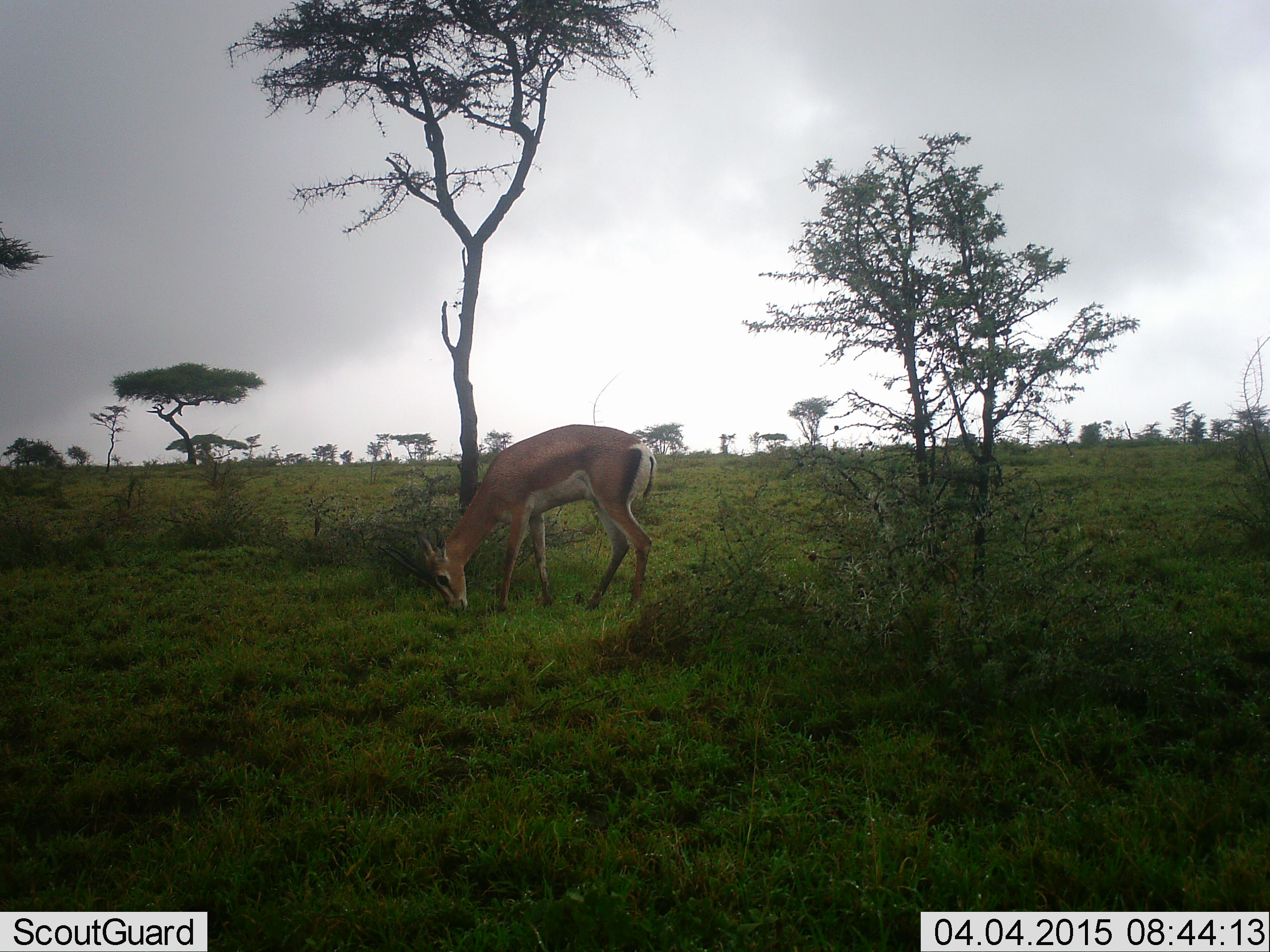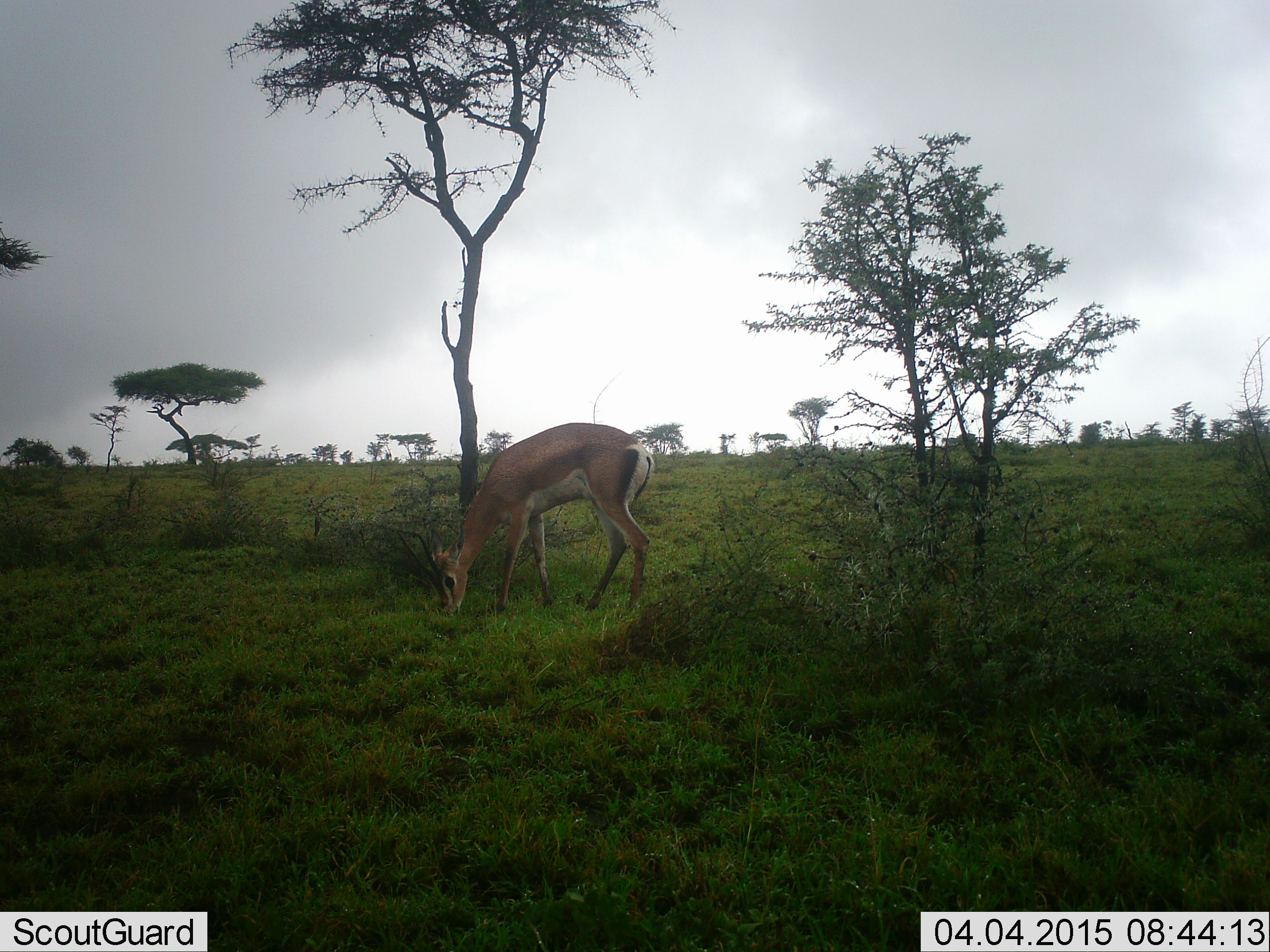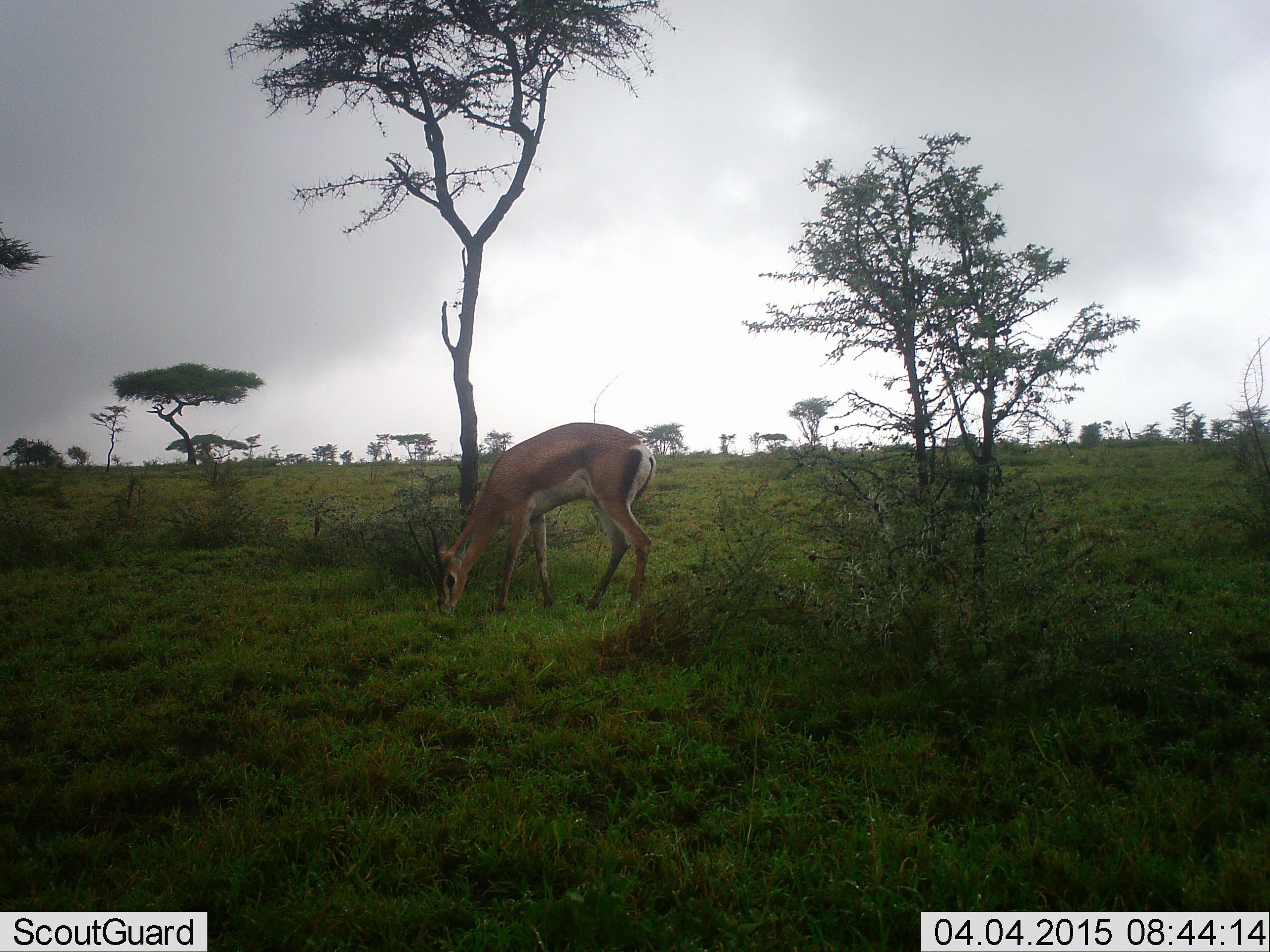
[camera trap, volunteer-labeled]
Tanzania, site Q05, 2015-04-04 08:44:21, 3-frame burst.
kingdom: Animalia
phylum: Chordata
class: Mammalia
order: Artiodactyla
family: Bovidae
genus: Nanger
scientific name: Nanger granti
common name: grant's gazelle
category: gazellegrants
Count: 1.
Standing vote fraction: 20%.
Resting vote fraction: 0%.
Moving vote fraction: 0%.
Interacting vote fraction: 0%.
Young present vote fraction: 0%.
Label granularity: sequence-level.